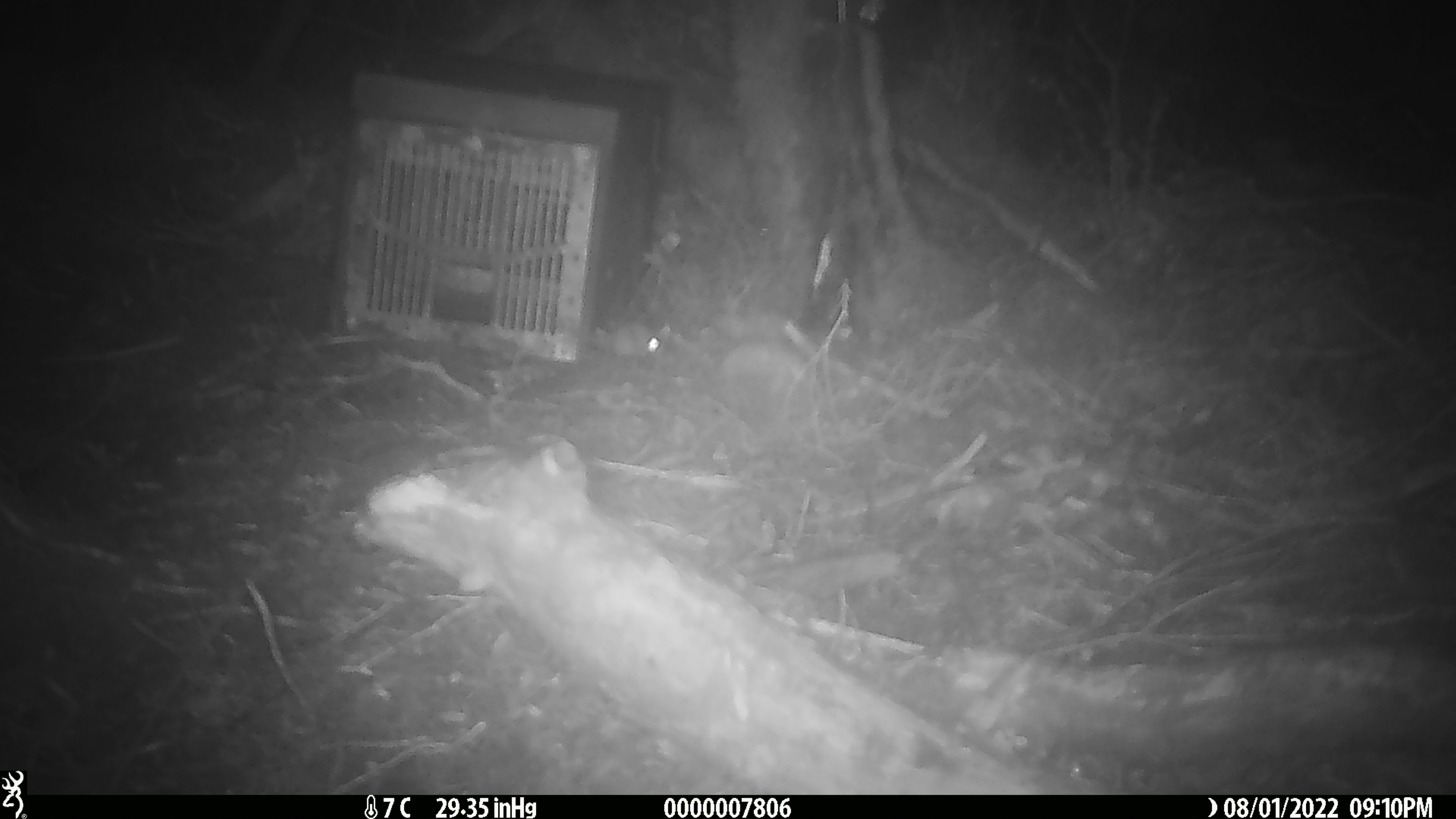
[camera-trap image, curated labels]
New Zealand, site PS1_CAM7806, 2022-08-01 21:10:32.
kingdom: Animalia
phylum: Chordata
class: Mammalia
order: Rodentia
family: Muridae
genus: Mus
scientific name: Mus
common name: mouse